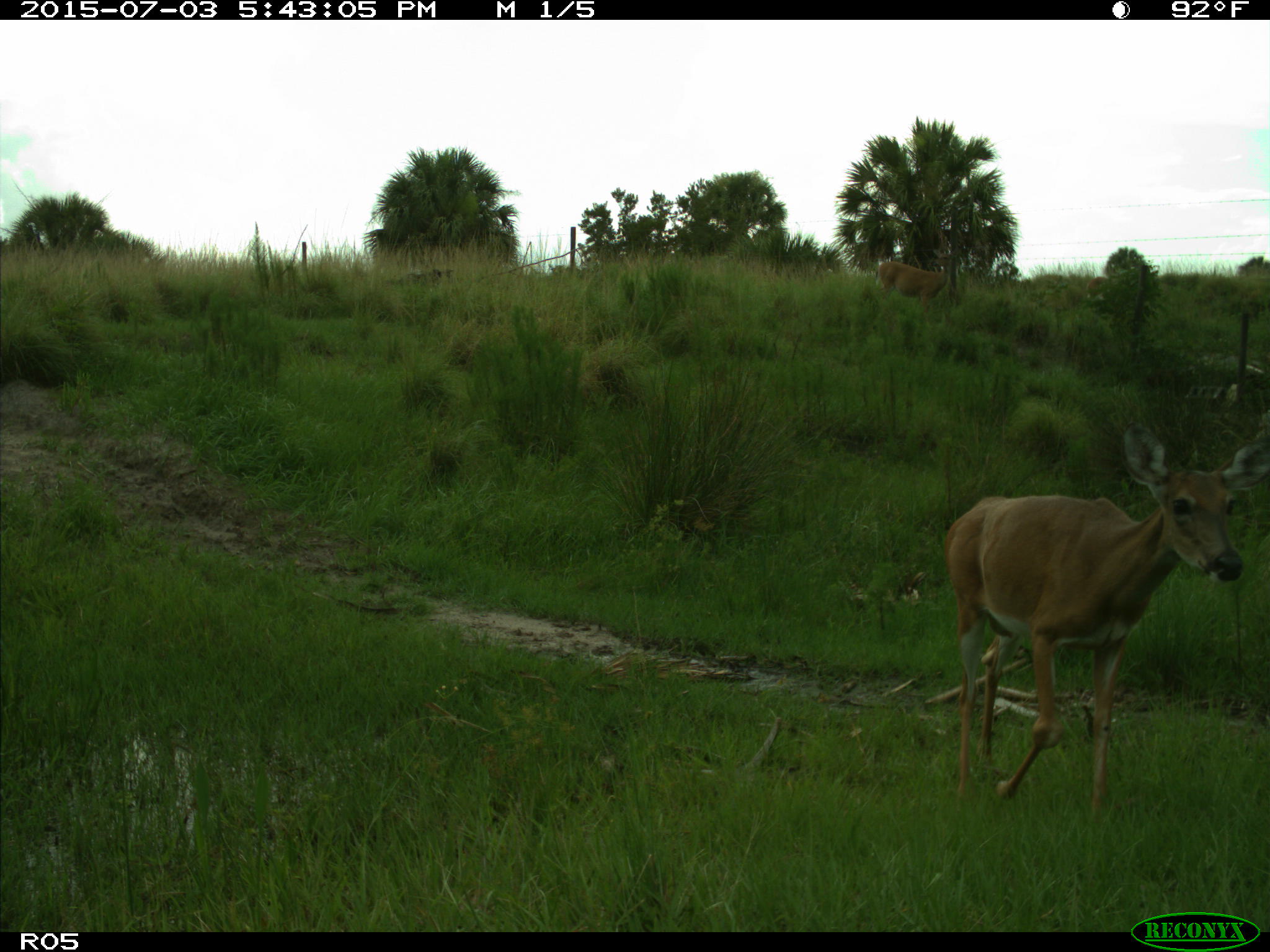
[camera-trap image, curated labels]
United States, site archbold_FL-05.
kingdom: Animalia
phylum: Chordata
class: Mammalia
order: Artiodactyla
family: Cervidae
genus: Odocoileus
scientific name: Odocoileus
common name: deer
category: unidentified deer